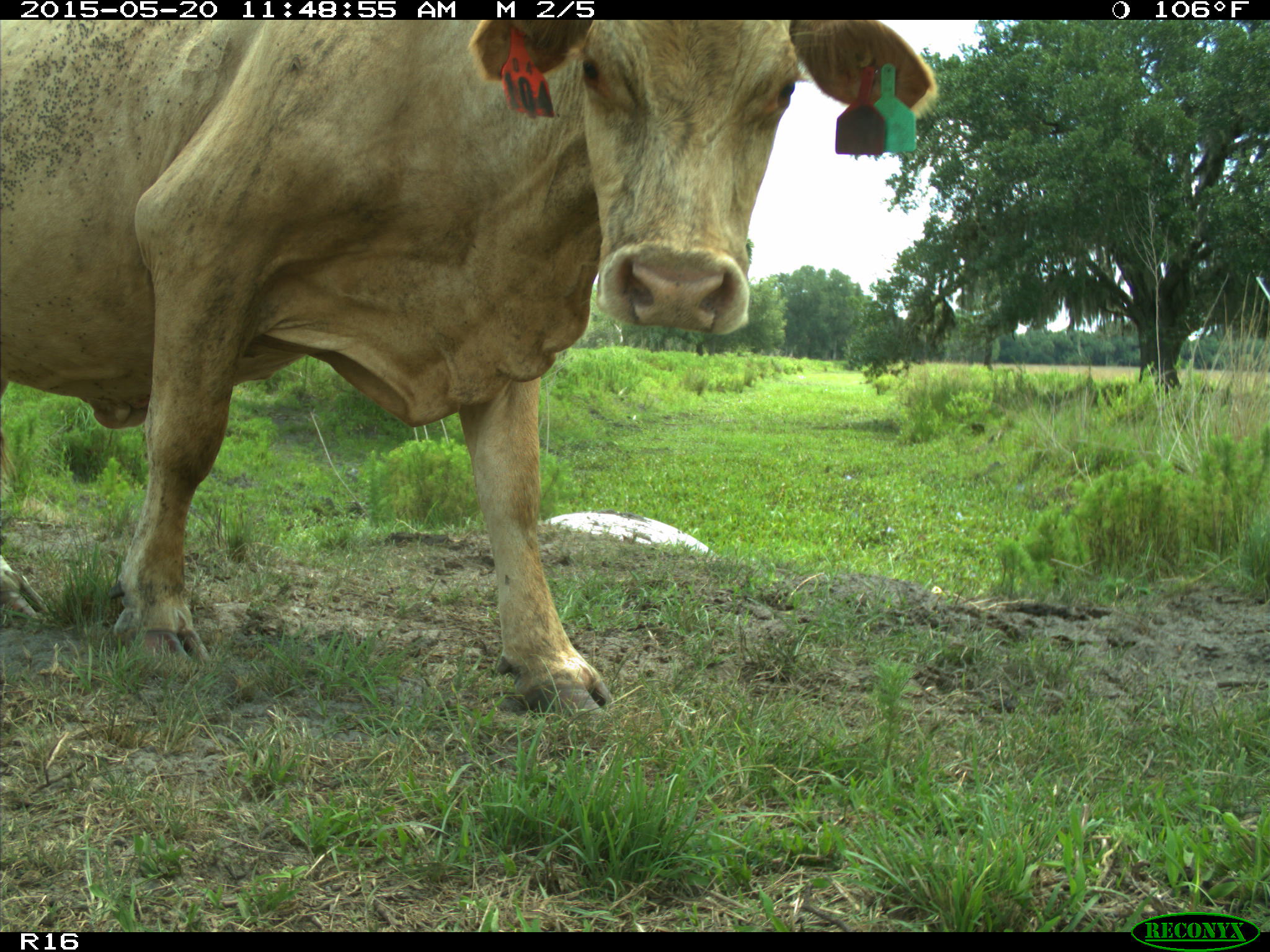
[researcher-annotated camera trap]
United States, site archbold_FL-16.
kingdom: Animalia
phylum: Chordata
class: Mammalia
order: Artiodactyla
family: Bovidae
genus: Bos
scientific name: Bos taurus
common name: domestic cow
Bos taurus (domestic cow).